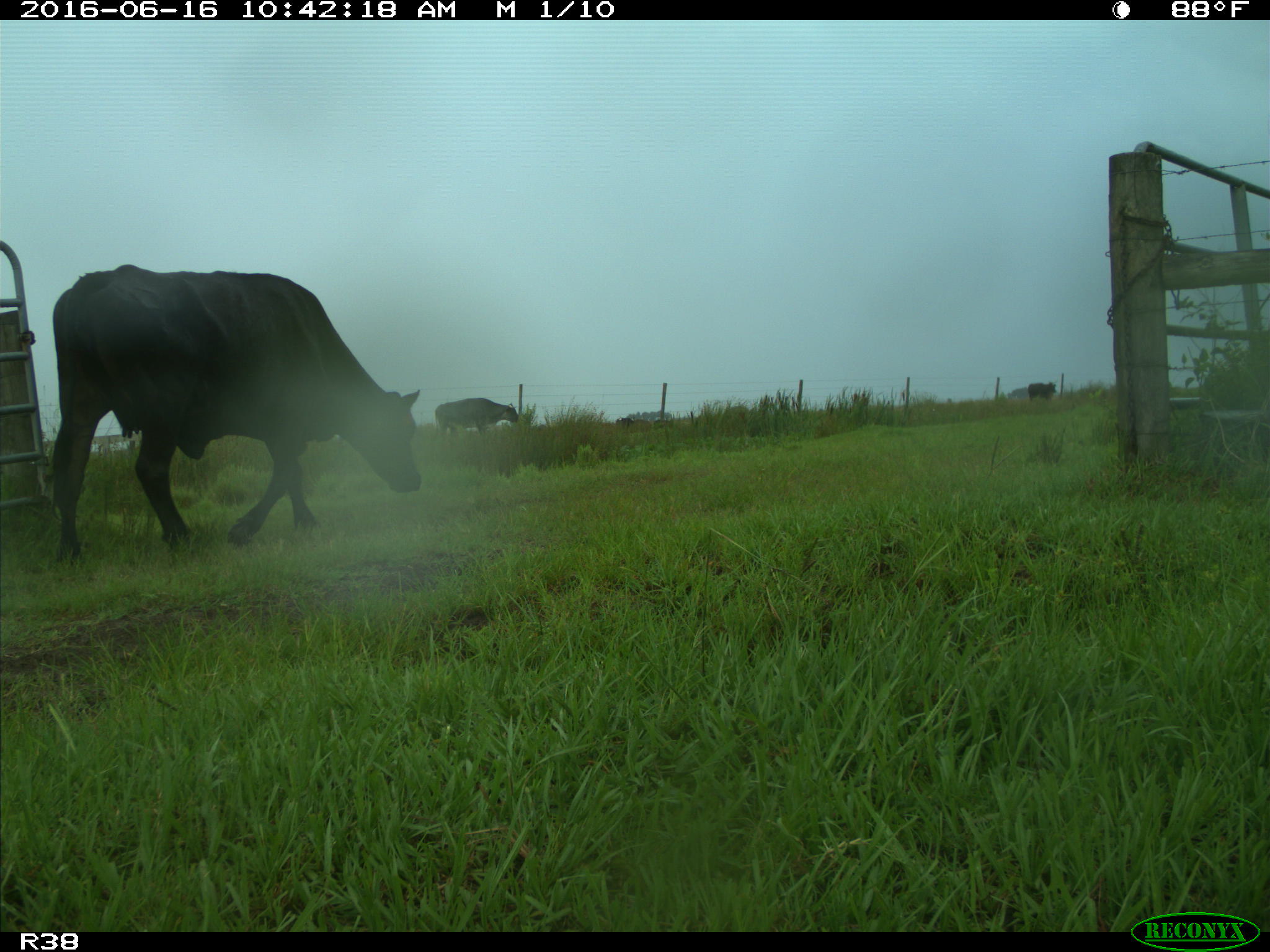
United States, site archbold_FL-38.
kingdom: Animalia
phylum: Chordata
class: Mammalia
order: Artiodactyla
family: Bovidae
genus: Bos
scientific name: Bos taurus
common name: domestic cow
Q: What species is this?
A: Bos taurus (domestic cow).